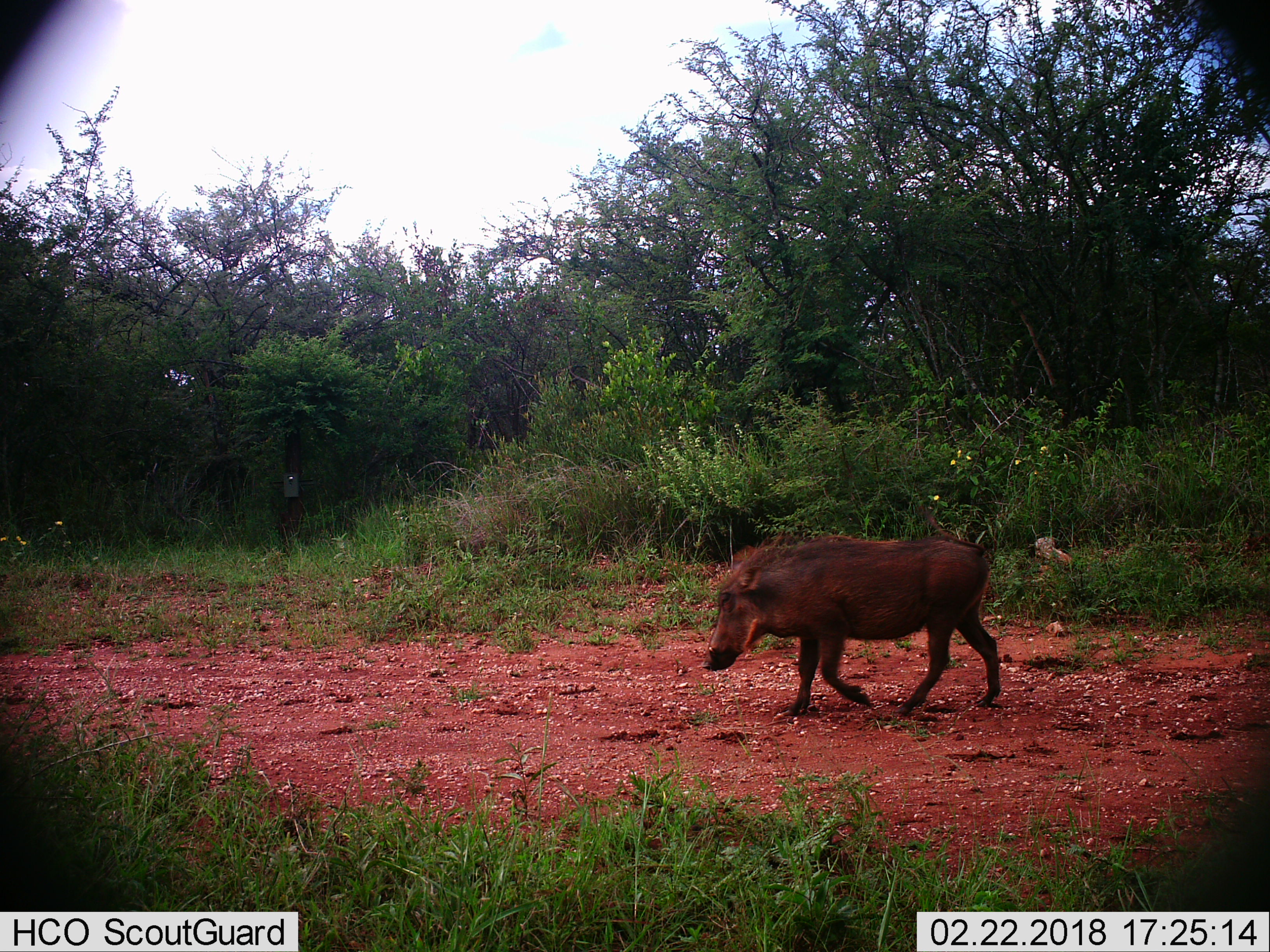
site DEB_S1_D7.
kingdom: Animalia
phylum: Chordata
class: Mammalia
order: Artiodactyla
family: Suidae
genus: Phacochoerus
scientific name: Phacochoerus africanus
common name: warthog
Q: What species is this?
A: Warthog (Phacochoerus africanus).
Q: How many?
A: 1.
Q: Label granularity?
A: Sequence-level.